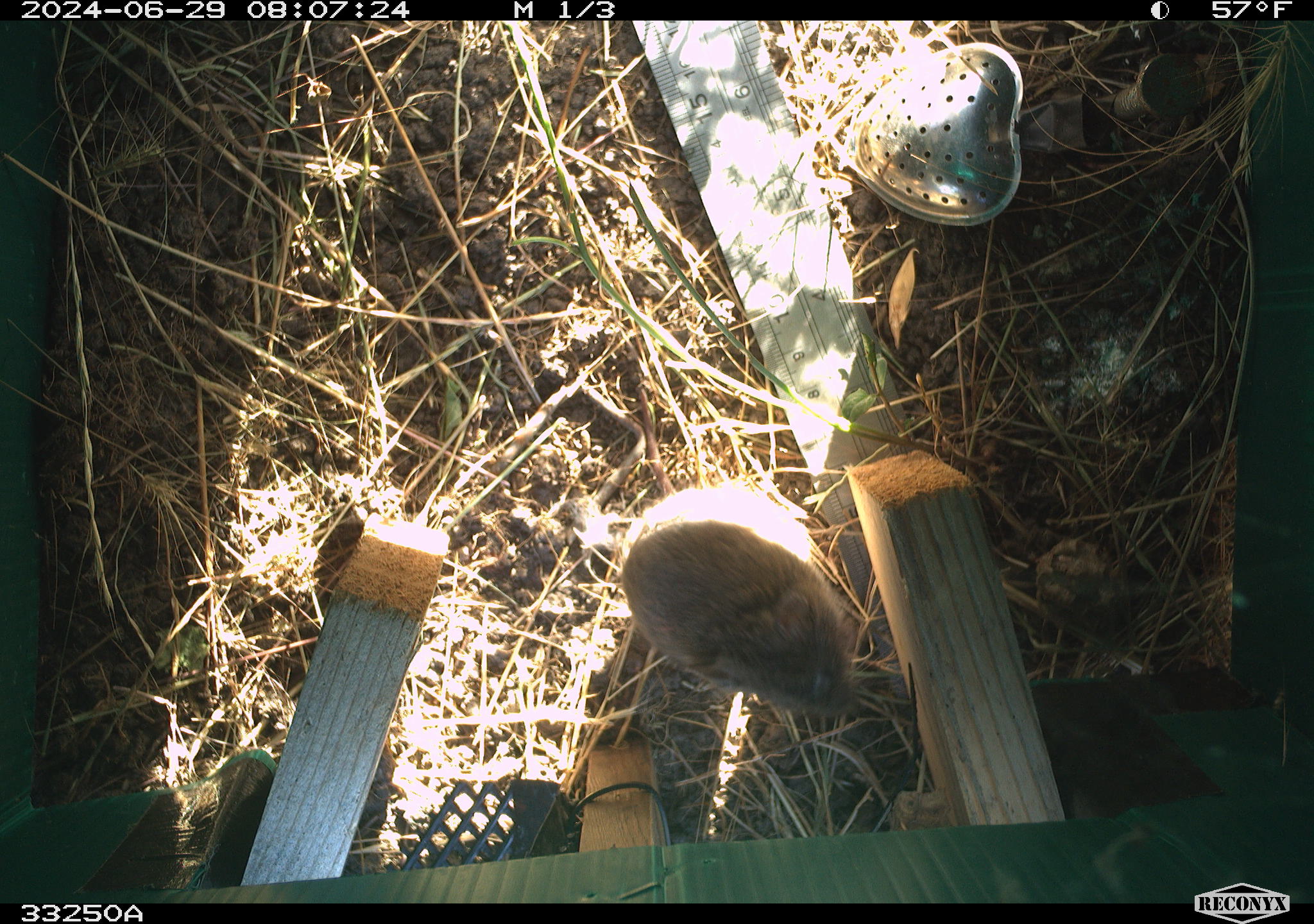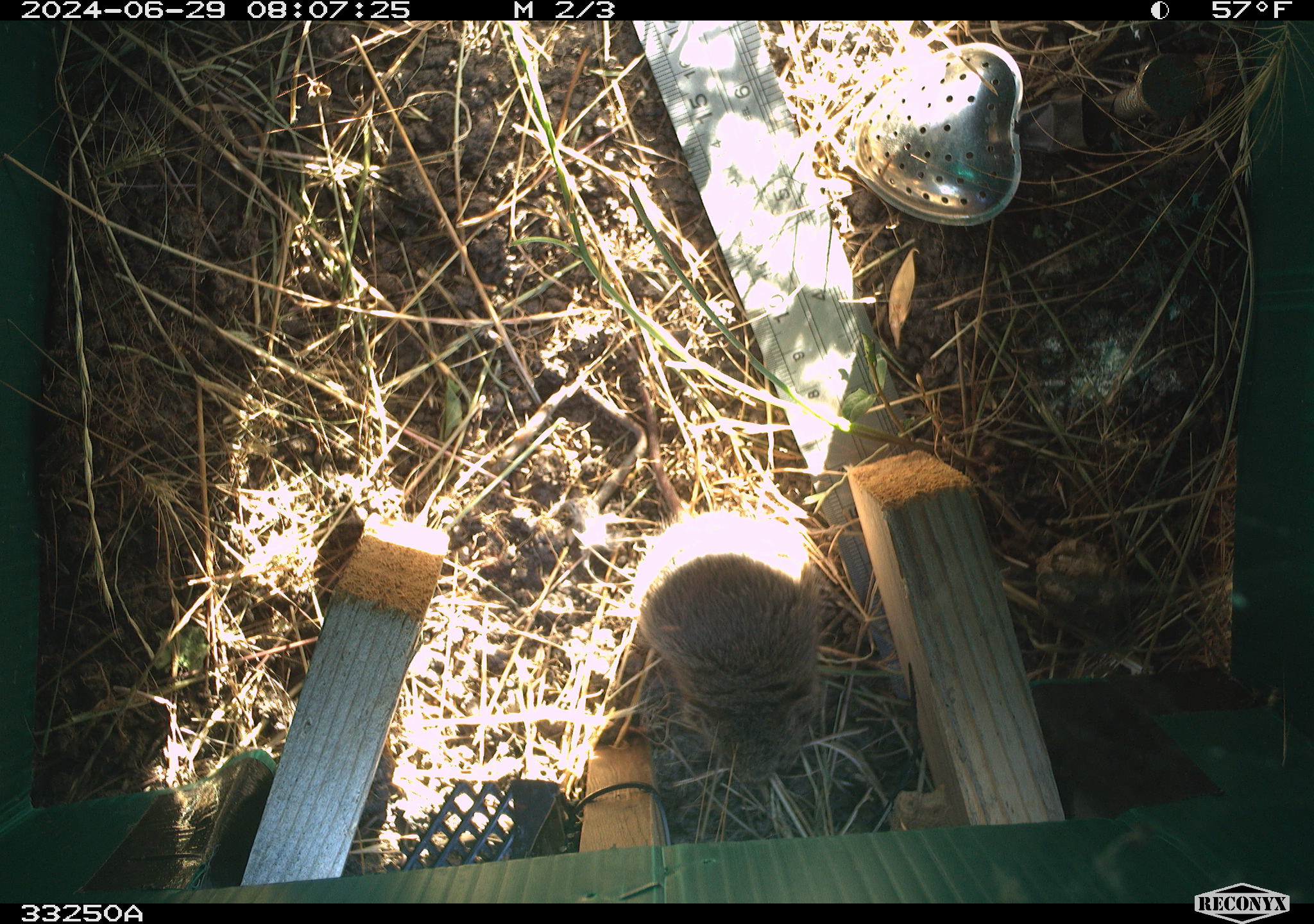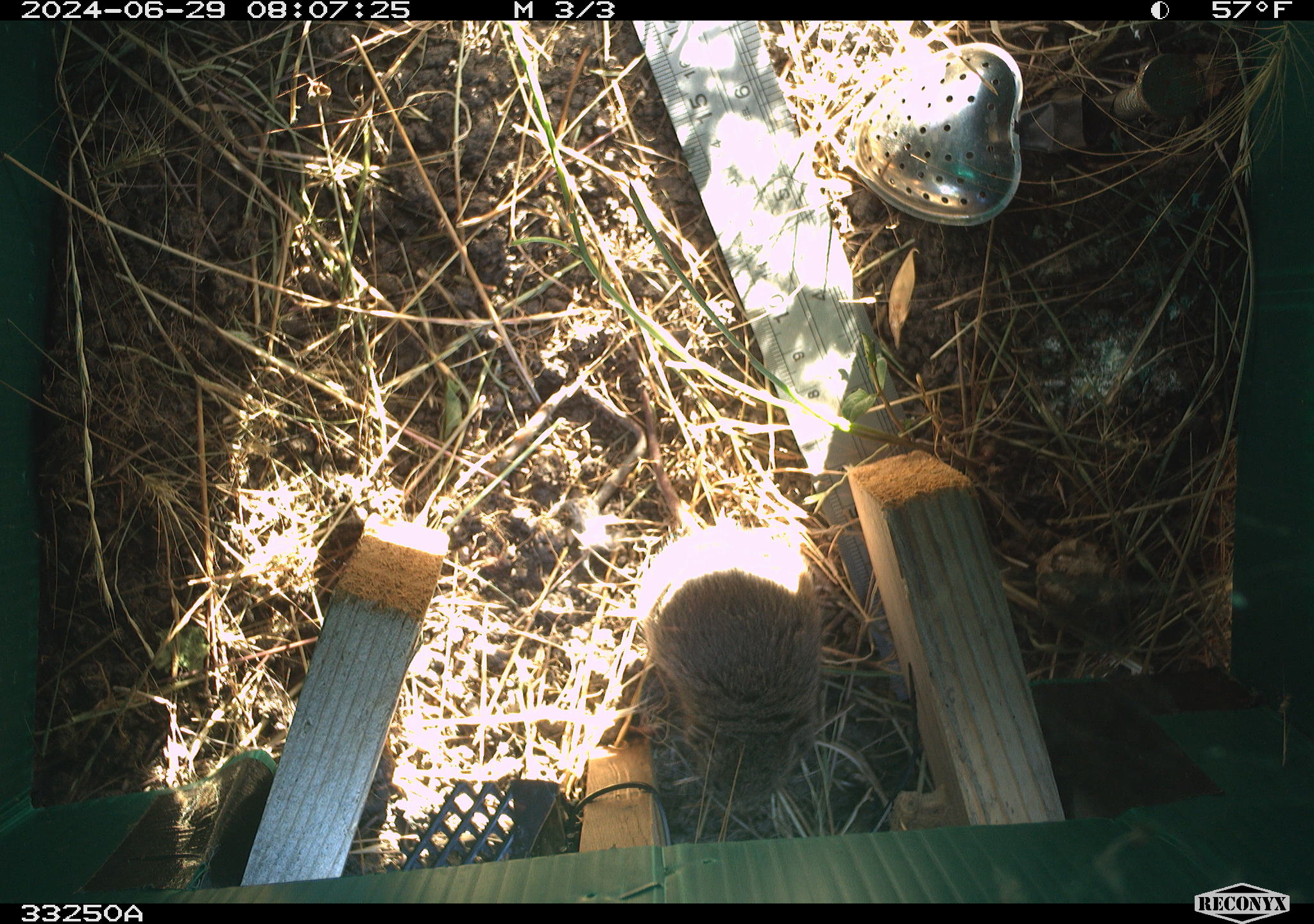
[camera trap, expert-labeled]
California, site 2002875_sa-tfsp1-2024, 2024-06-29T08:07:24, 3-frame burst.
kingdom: Animalia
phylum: Chordata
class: Mammalia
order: Rodentia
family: Cricetidae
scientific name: Arvicolinae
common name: voles, lemmings, and muskrats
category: arvicolinae subfamily